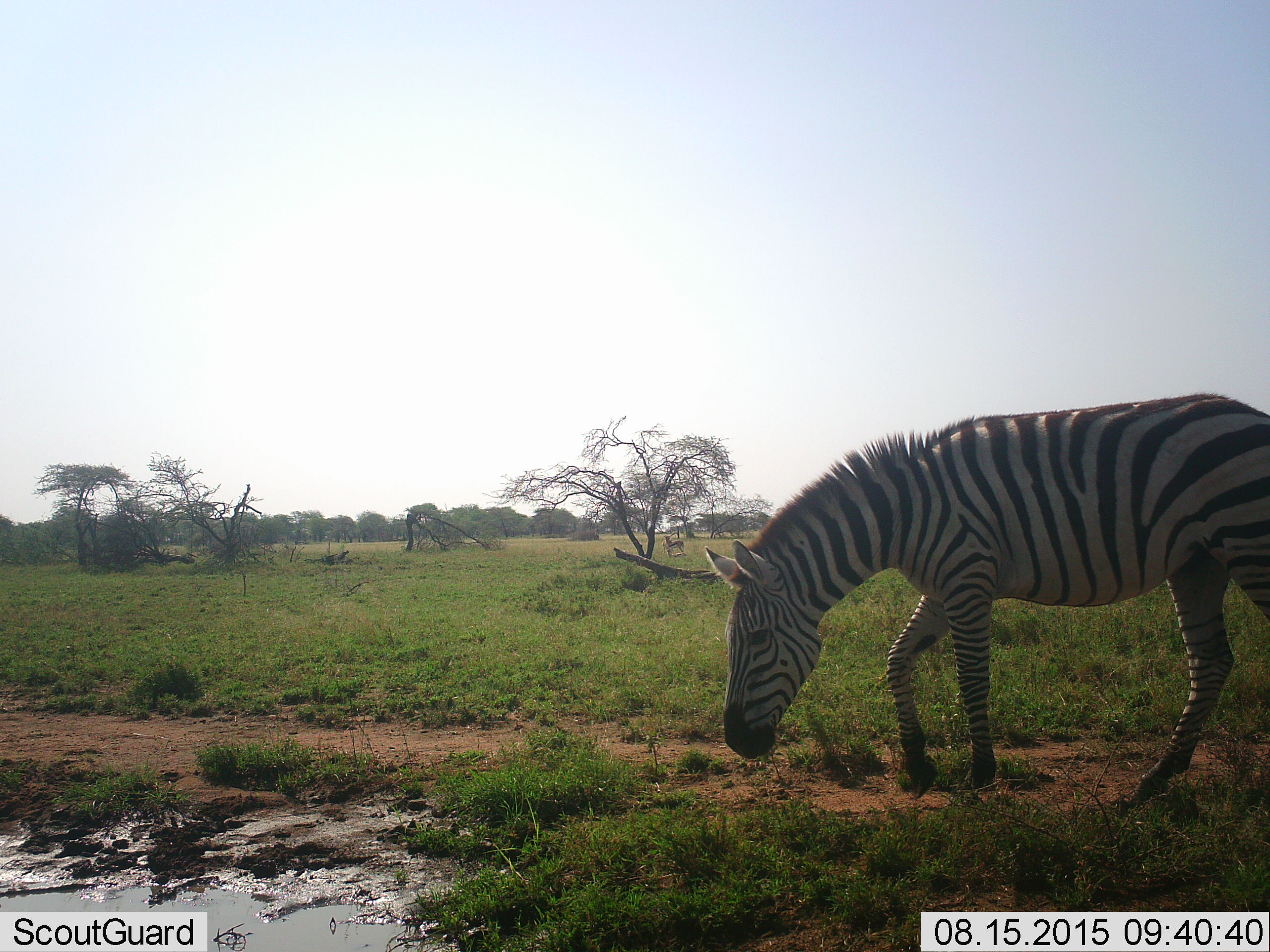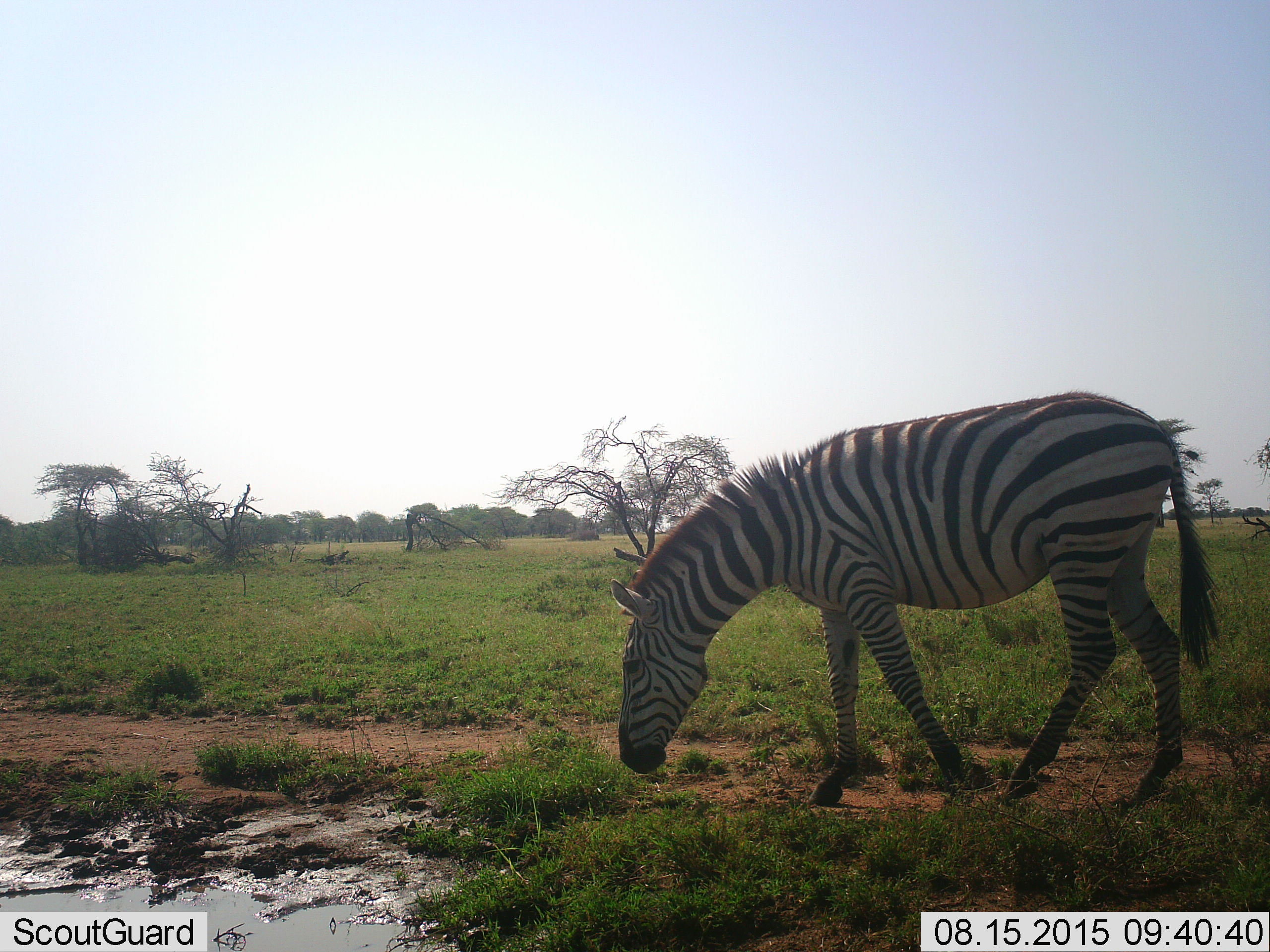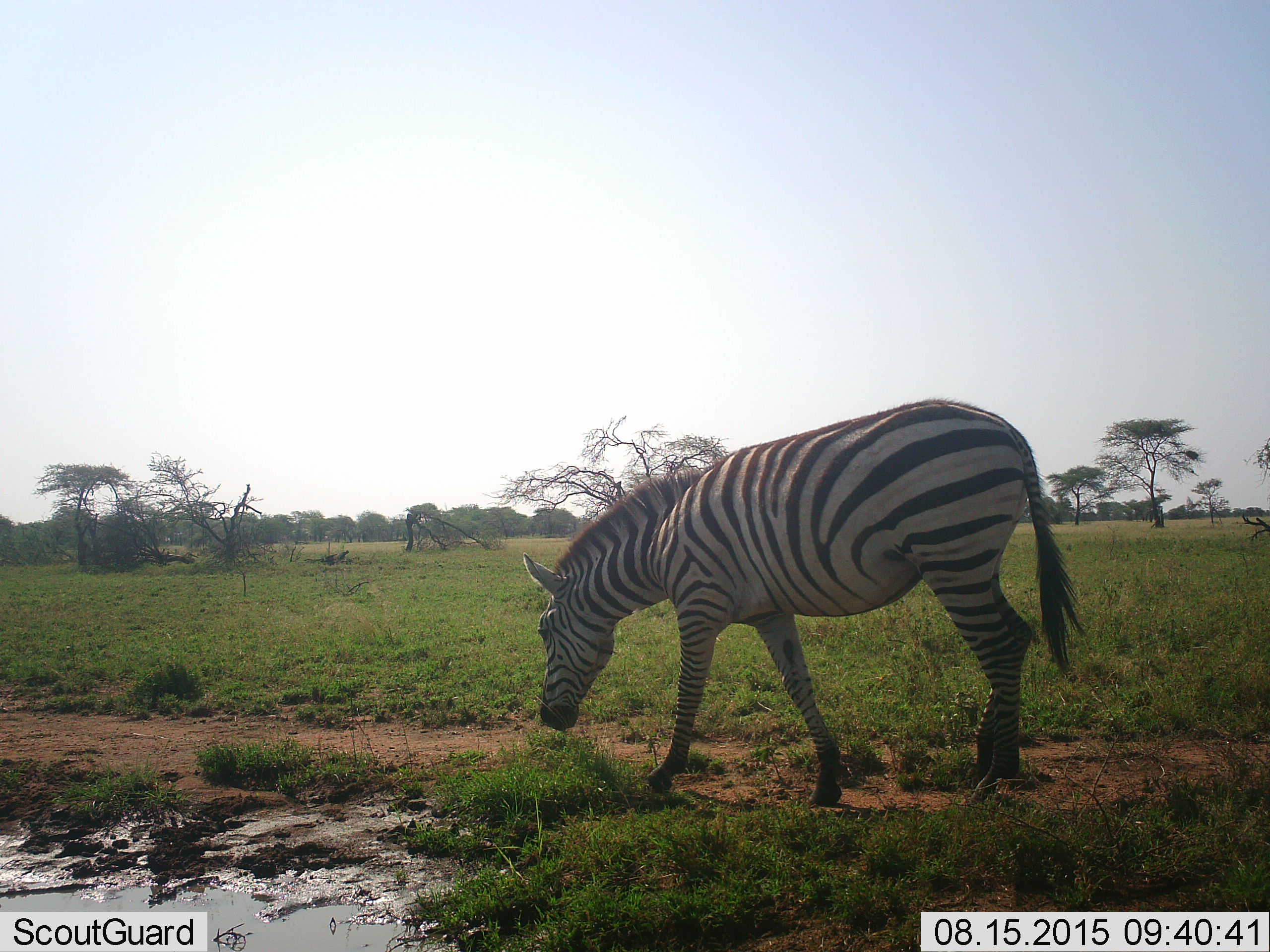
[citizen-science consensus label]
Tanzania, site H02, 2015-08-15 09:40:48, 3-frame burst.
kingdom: Animalia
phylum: Chordata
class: Mammalia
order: Perissodactyla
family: Equidae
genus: Equus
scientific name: Equus quagga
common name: plains zebra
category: zebra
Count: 1.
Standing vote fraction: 11%.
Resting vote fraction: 0%.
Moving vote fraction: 67%.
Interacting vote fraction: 0%.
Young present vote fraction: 0%.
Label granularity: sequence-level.